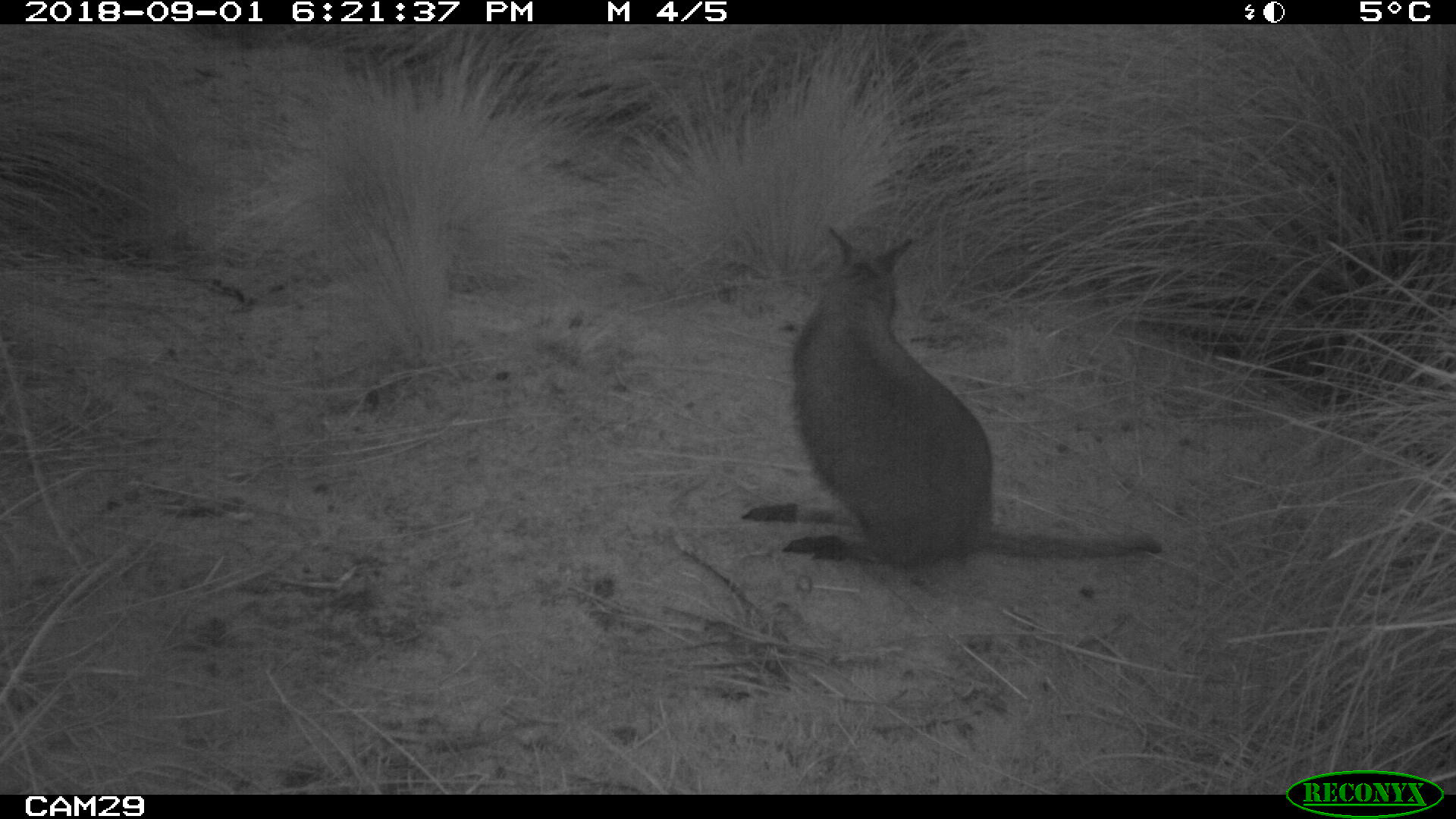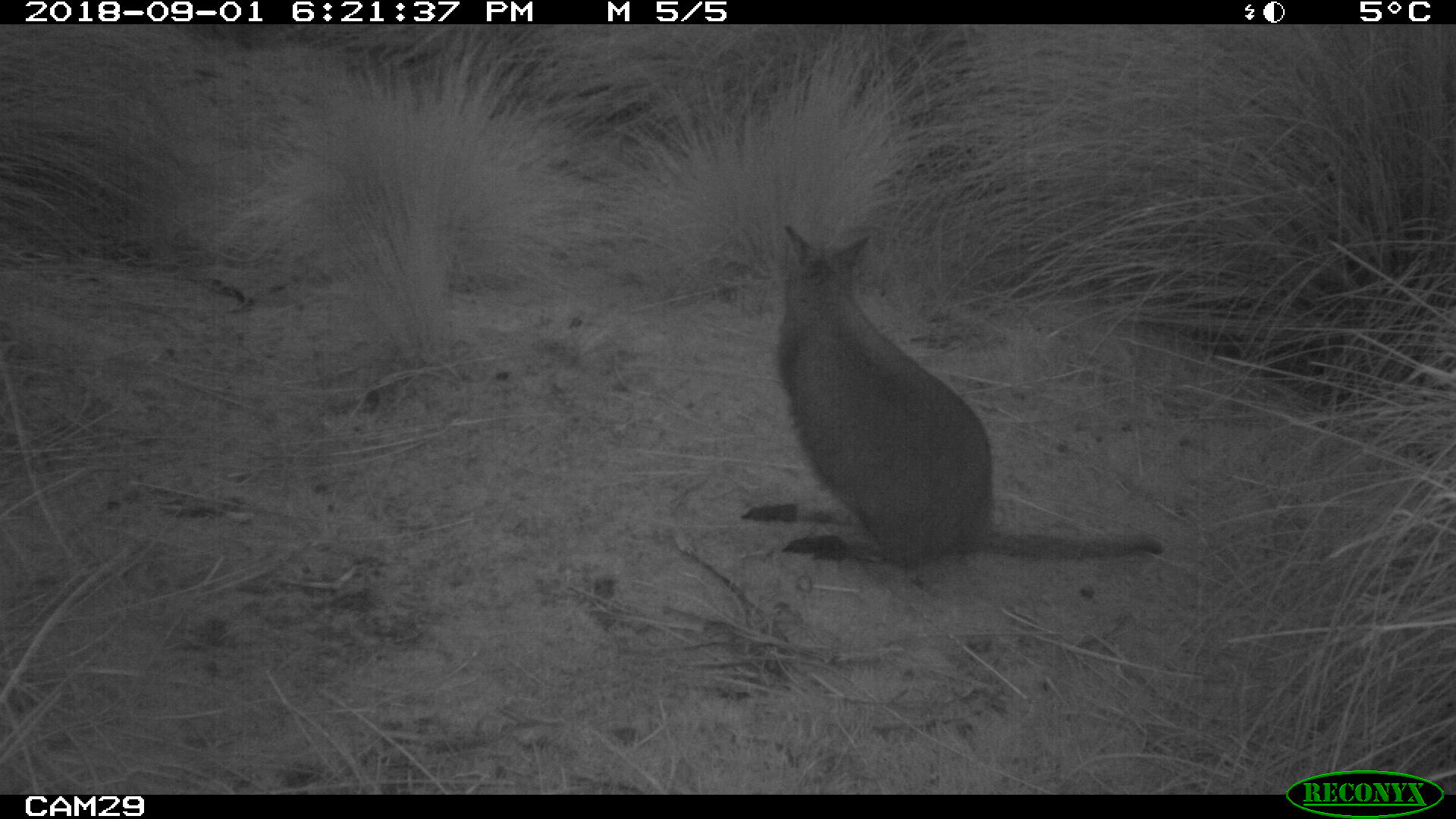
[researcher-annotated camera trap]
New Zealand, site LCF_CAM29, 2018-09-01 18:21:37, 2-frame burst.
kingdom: Animalia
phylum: Chordata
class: Mammalia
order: Diprotodontia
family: Macropodidae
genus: Notamacropus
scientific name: Notamacropus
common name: wallaby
Wallaby (Notamacropus).